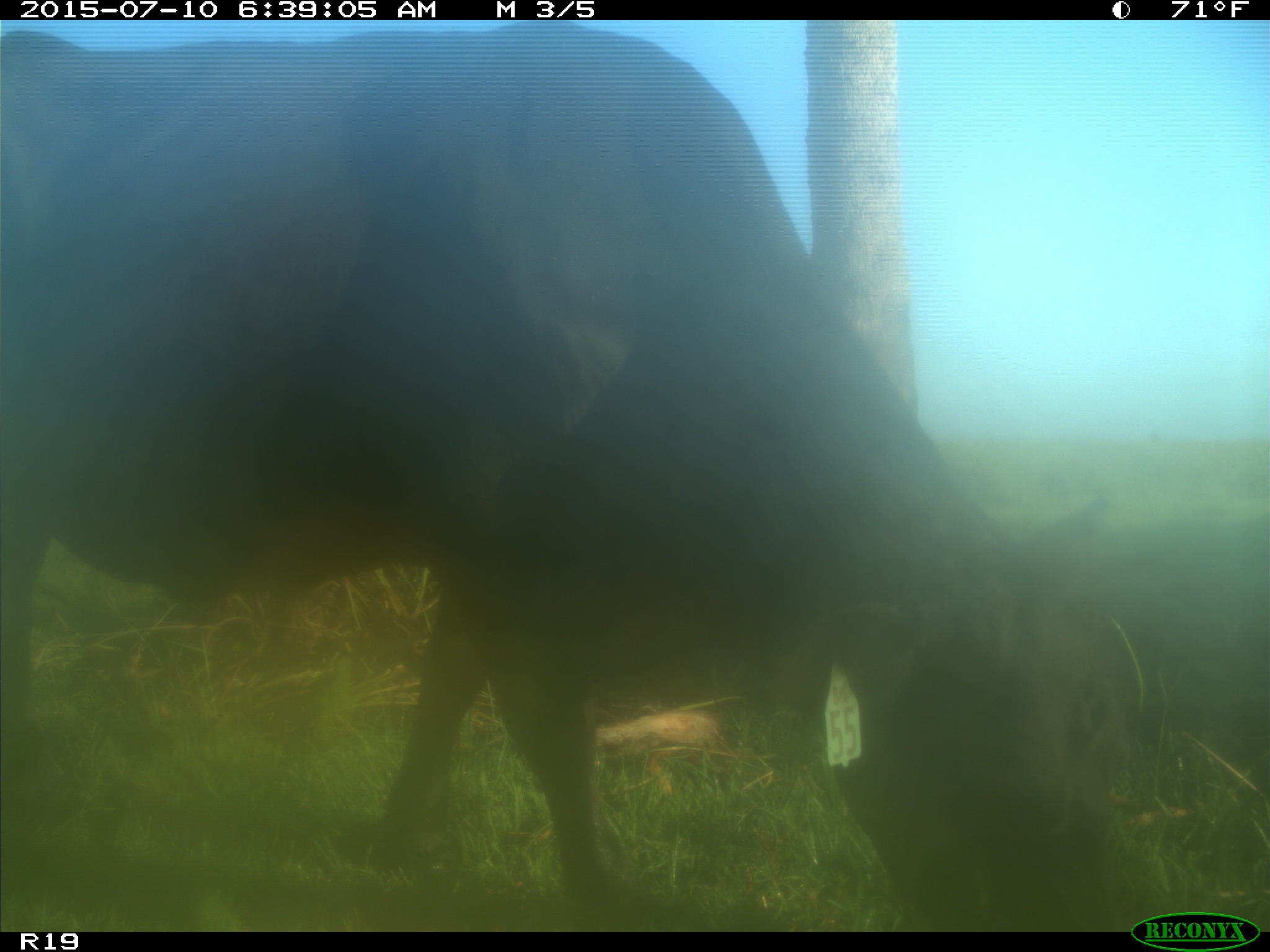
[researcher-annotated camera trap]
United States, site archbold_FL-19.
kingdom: Animalia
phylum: Chordata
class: Mammalia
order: Artiodactyla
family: Bovidae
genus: Bos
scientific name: Bos taurus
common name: domestic cow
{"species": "Bos taurus (domestic cow)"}